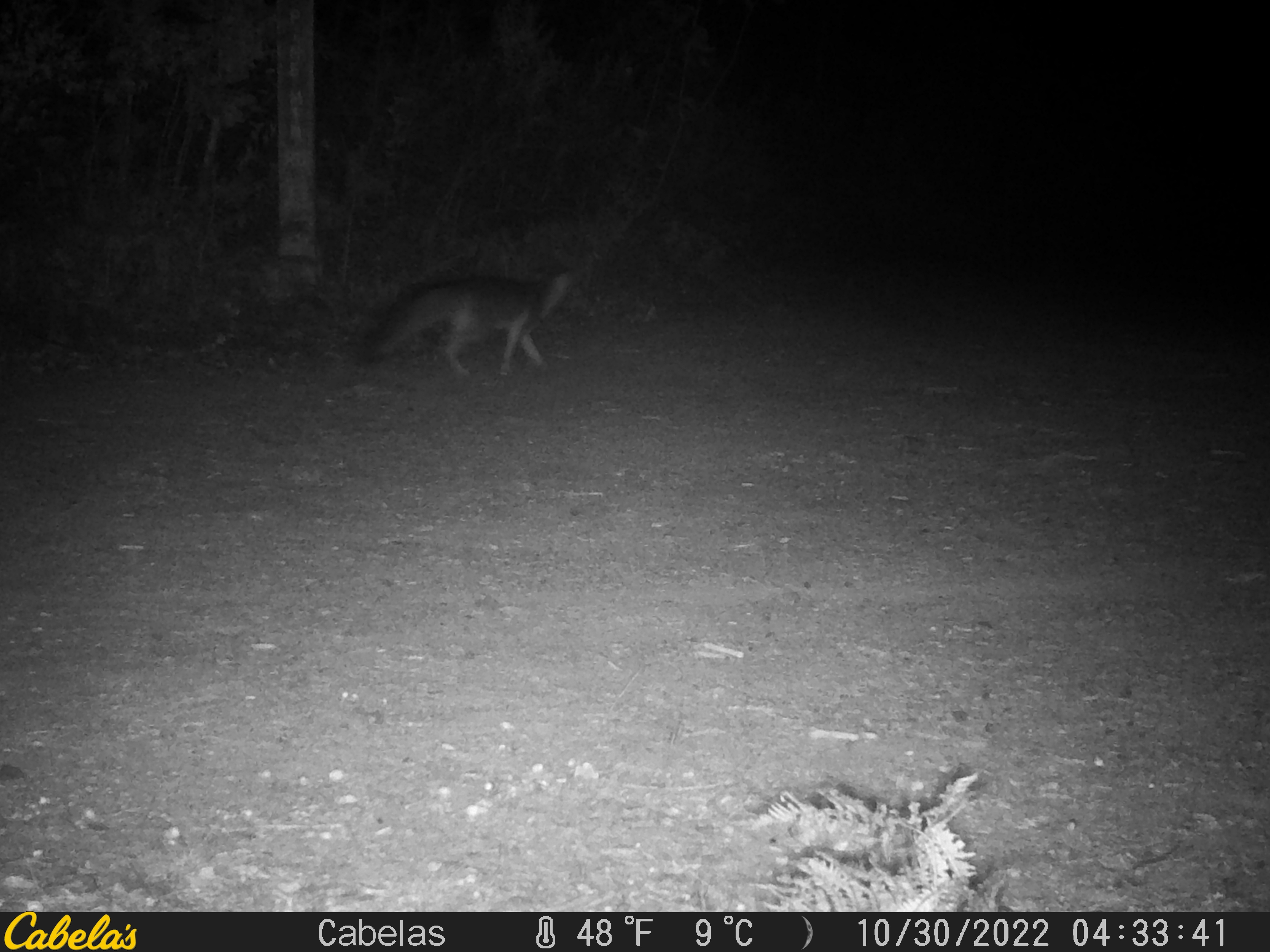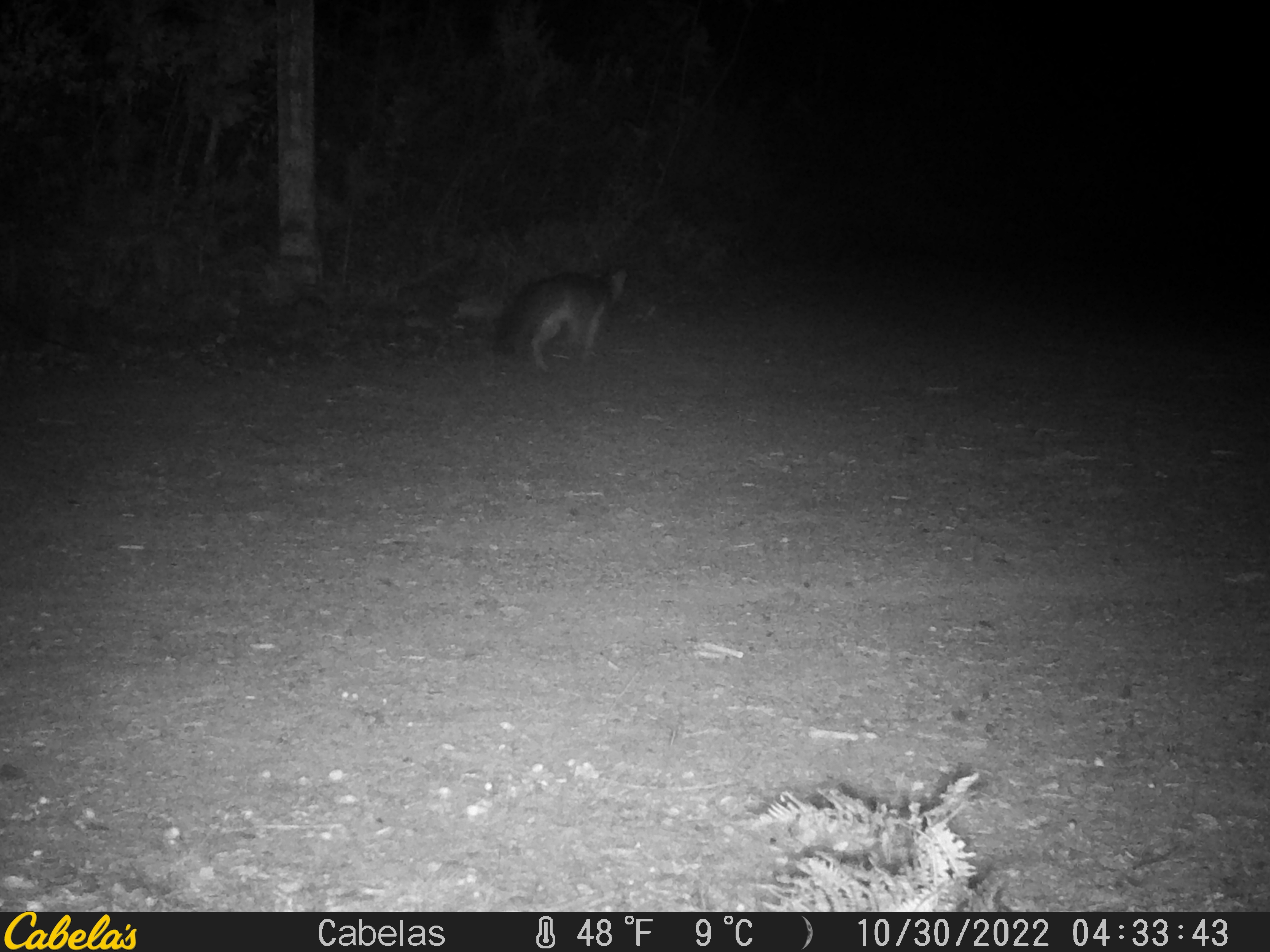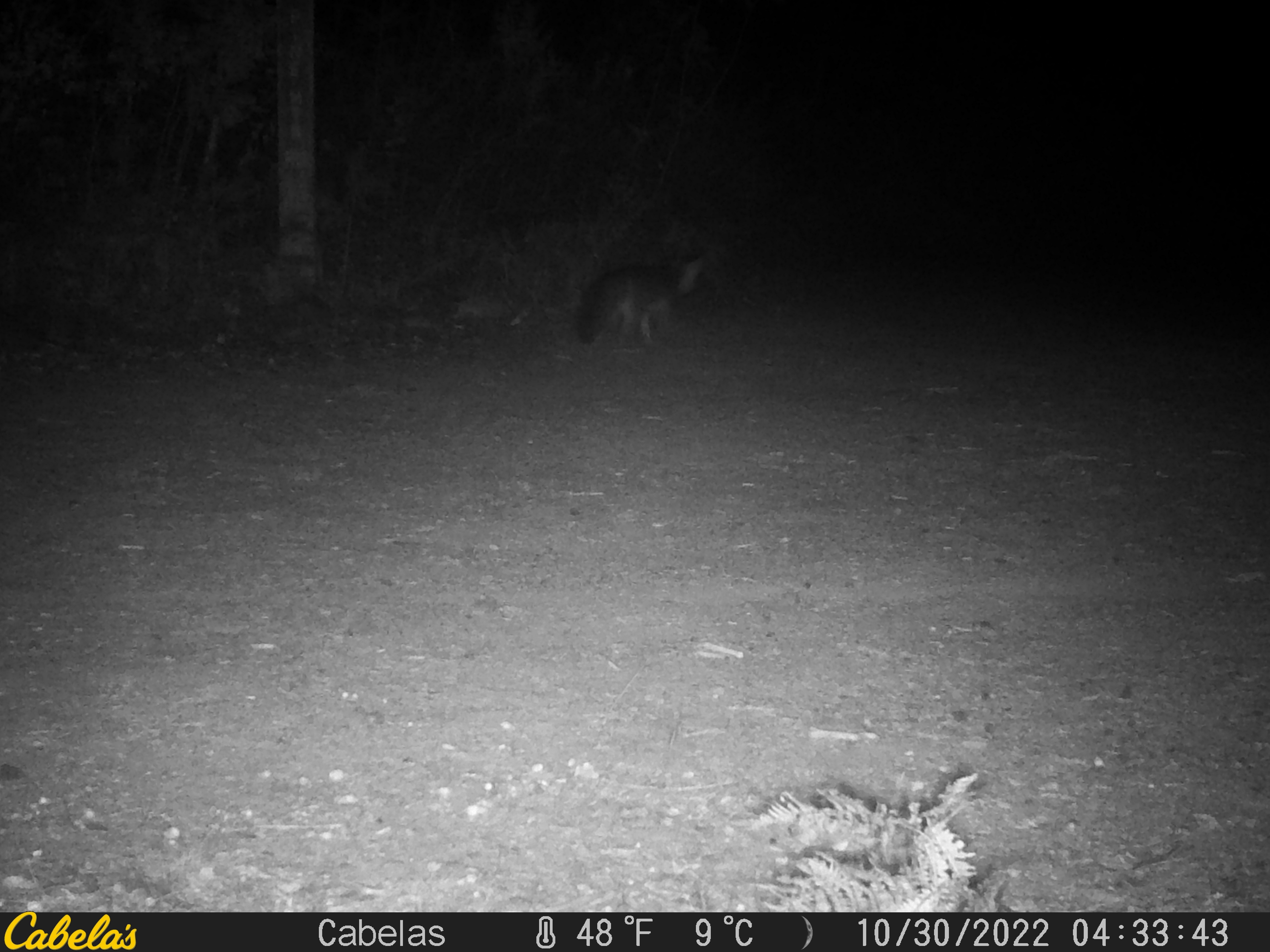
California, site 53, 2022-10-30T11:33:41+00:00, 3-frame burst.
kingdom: Animalia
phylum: Chordata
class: Mammalia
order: Carnivora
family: Canidae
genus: Urocyon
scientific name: Urocyon cinereoargenteus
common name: gray fox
Gray fox (Urocyon cinereoargenteus).